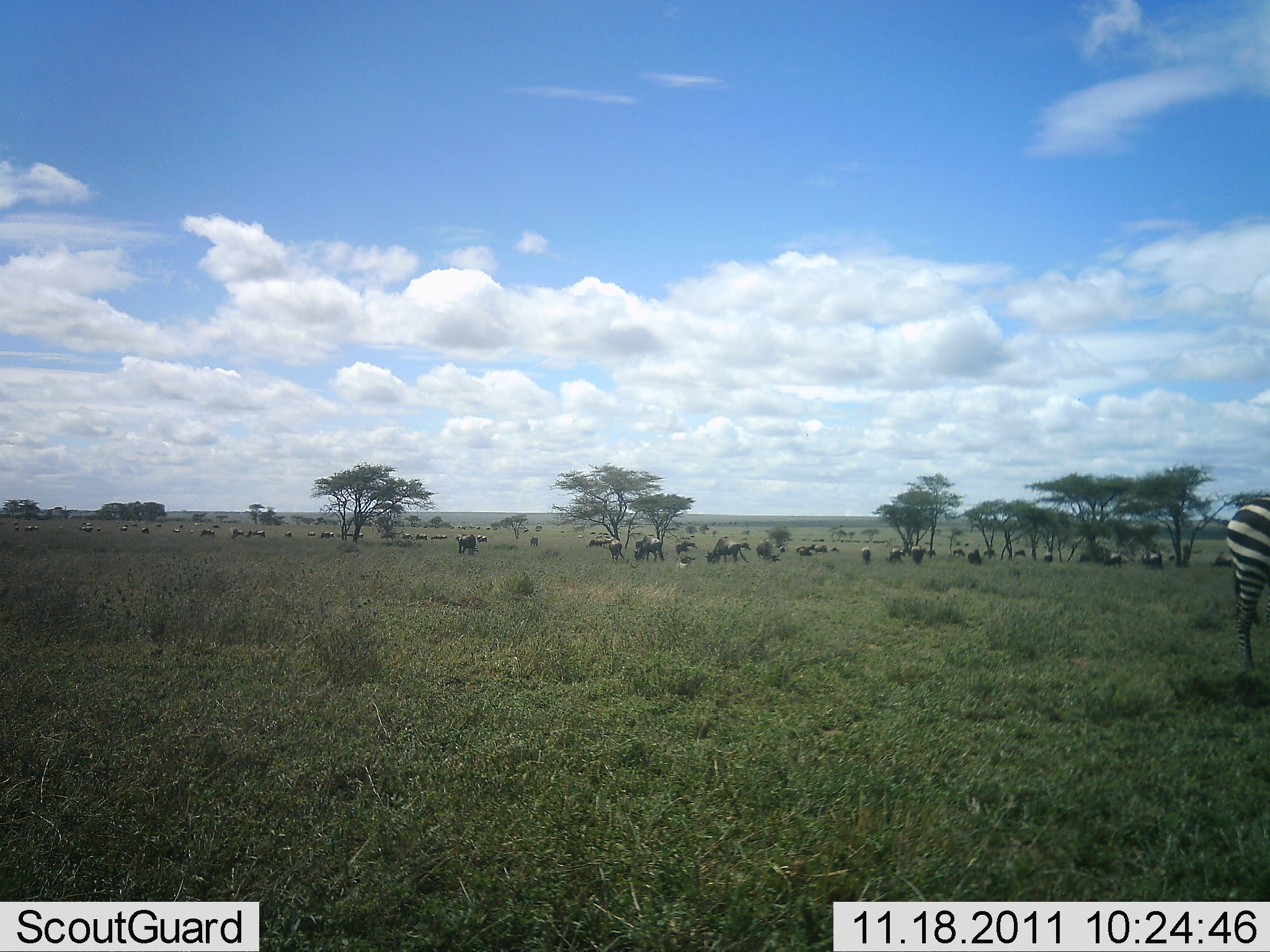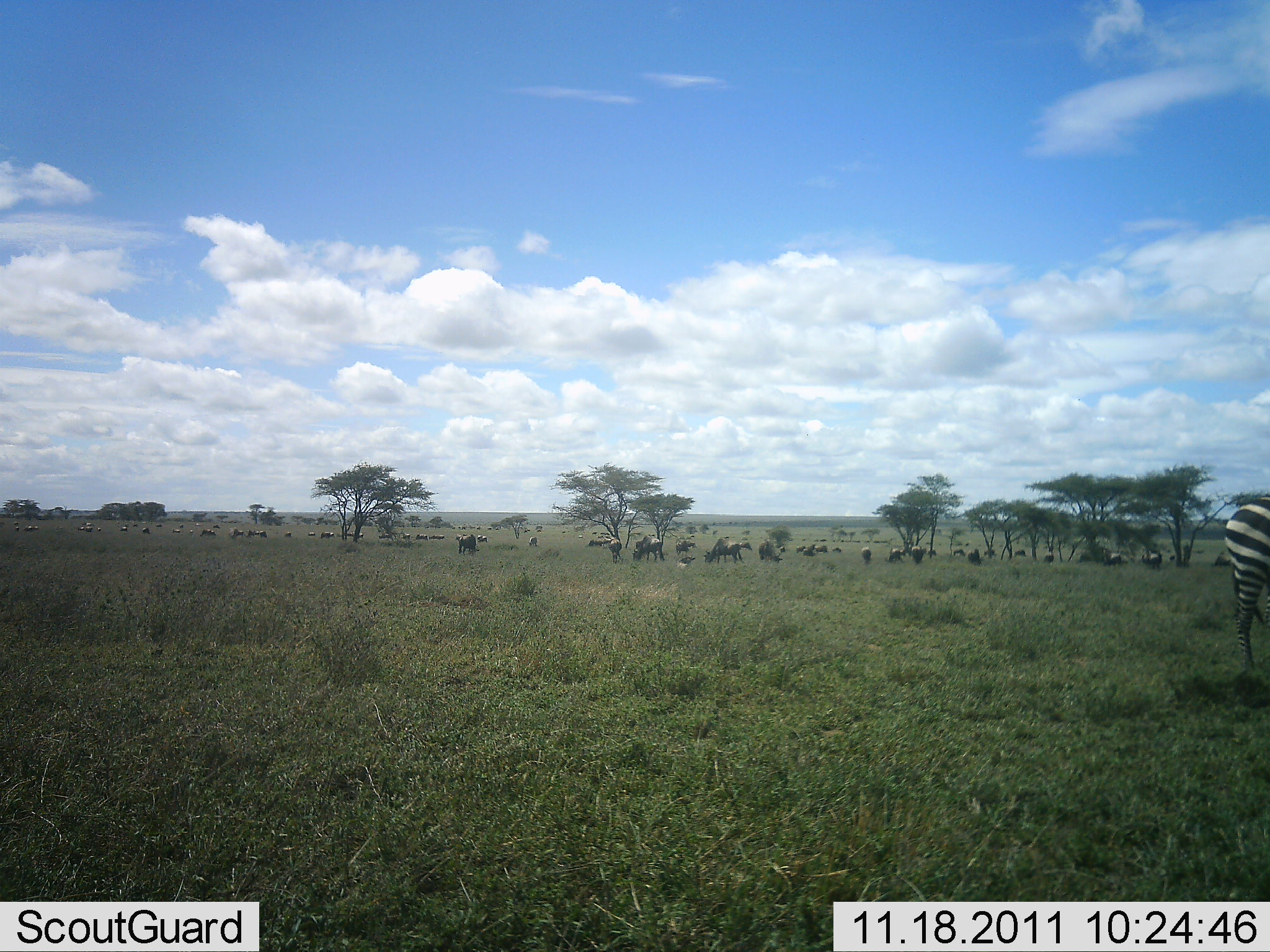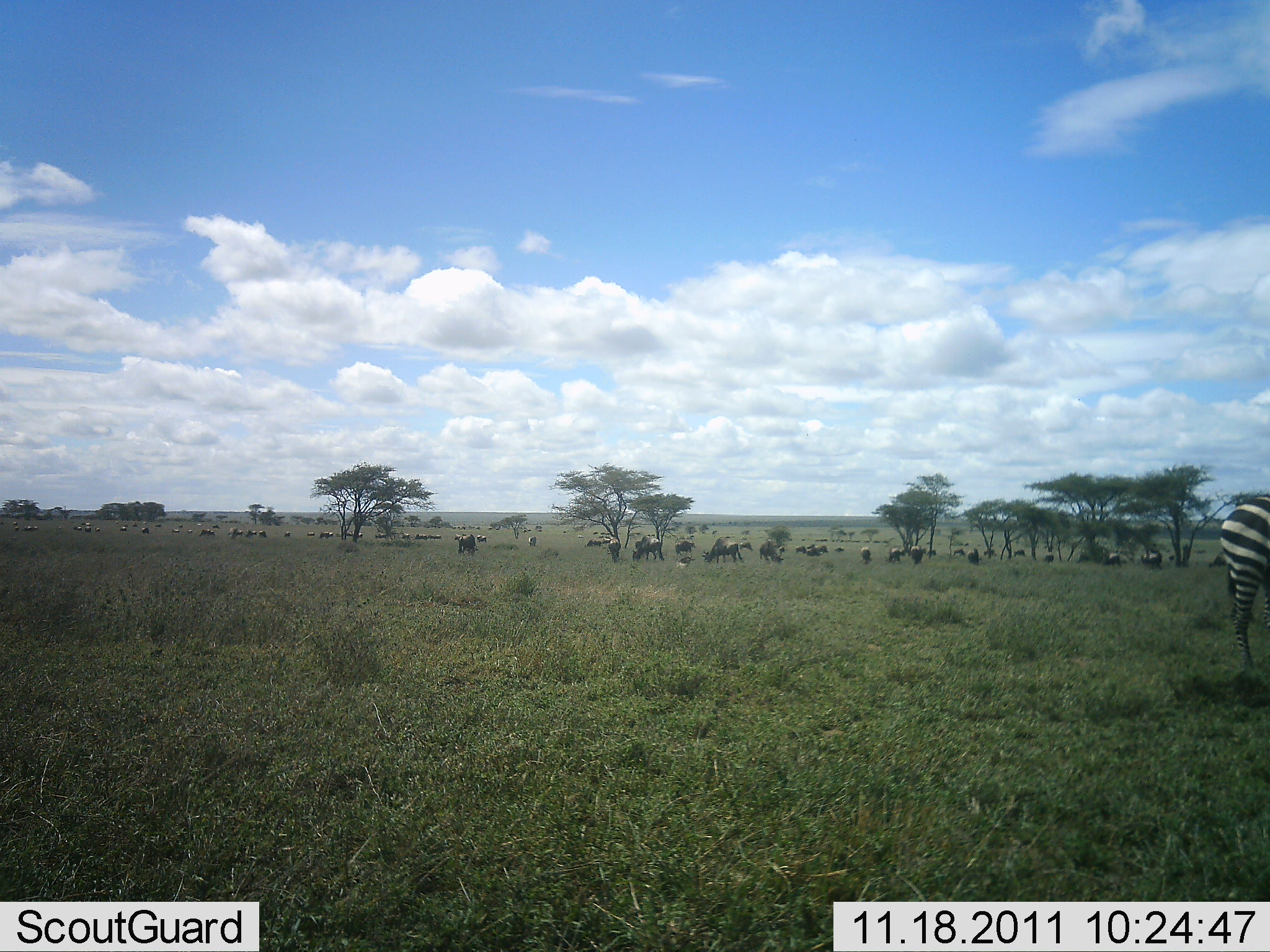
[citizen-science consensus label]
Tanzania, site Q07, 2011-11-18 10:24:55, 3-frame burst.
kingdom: Animalia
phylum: Chordata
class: Mammalia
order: Artiodactyla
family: Bovidae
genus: Connochaetes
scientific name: Connochaetes taurinus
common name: blue wildebeest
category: wildebeest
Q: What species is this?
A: Wildebeest (blue wildebeest) (Connochaetes taurinus).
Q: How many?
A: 11-50.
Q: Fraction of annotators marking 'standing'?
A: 47%.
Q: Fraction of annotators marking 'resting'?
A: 7%.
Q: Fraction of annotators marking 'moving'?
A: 7%.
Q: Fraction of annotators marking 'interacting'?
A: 0%.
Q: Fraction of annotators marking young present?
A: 0%.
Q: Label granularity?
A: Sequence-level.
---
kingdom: Animalia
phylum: Chordata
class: Mammalia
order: Perissodactyla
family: Equidae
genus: Equus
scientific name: Equus quagga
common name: plains zebra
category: zebra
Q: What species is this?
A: Zebra (plains zebra) (Equus quagga).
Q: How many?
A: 1.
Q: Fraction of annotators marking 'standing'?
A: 78%.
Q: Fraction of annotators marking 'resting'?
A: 6%.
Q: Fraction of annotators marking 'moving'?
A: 11%.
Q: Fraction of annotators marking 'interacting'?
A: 6%.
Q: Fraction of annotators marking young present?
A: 0%.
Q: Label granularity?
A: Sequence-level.